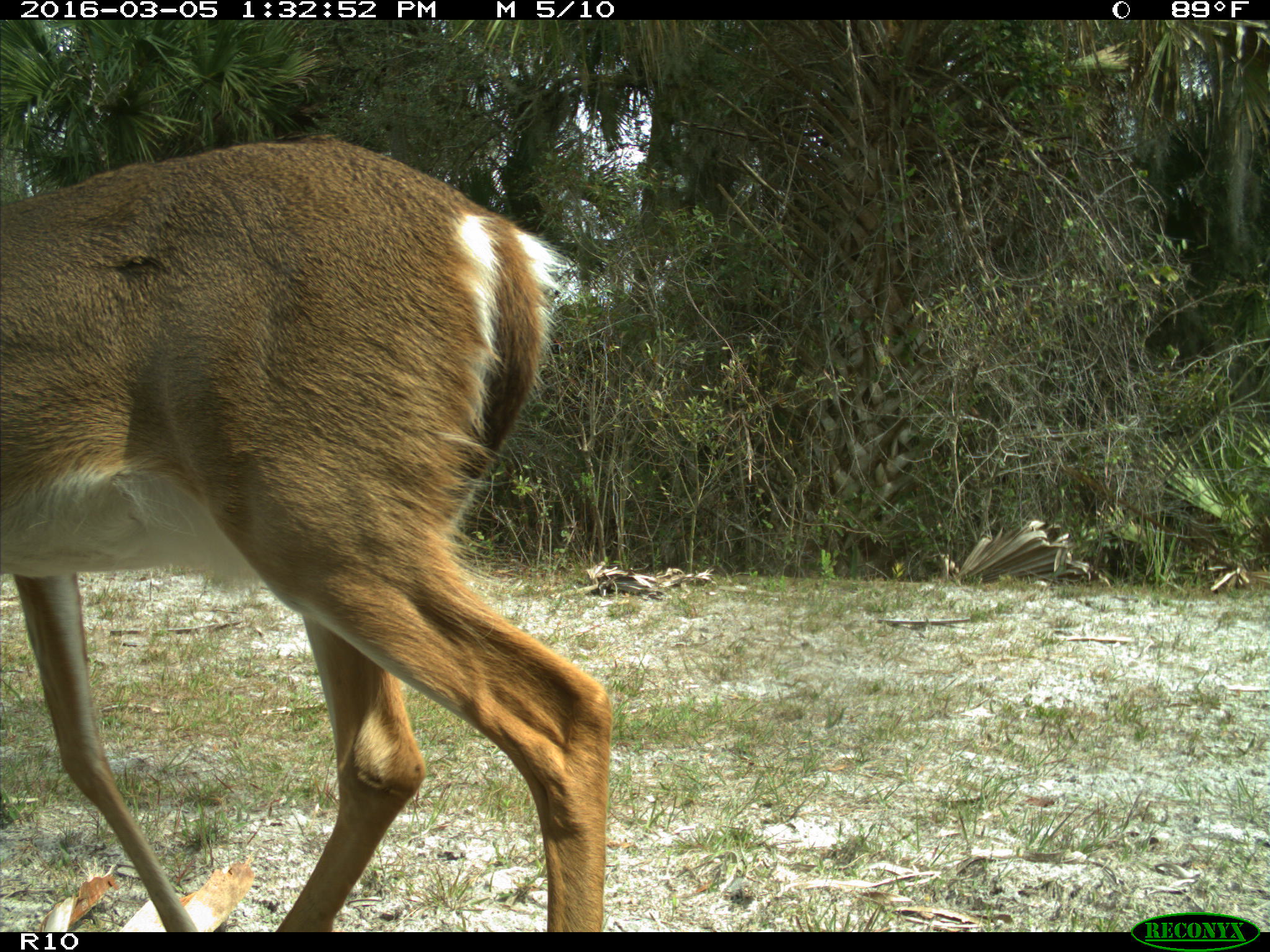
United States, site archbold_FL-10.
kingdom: Animalia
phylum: Chordata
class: Mammalia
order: Artiodactyla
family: Cervidae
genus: Odocoileus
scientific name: Odocoileus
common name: deer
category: unidentified deer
Unidentified deer (deer) (Odocoileus).